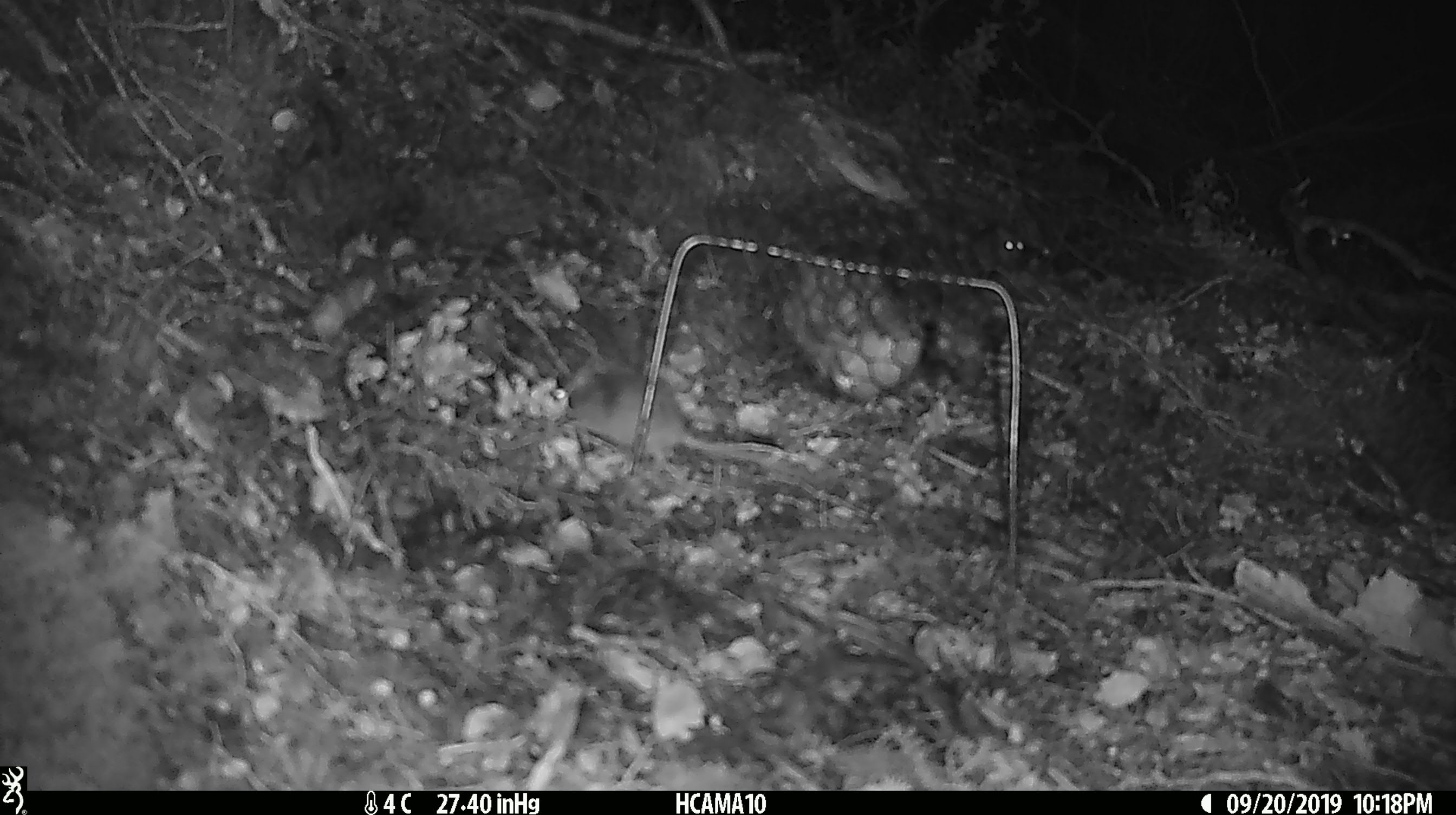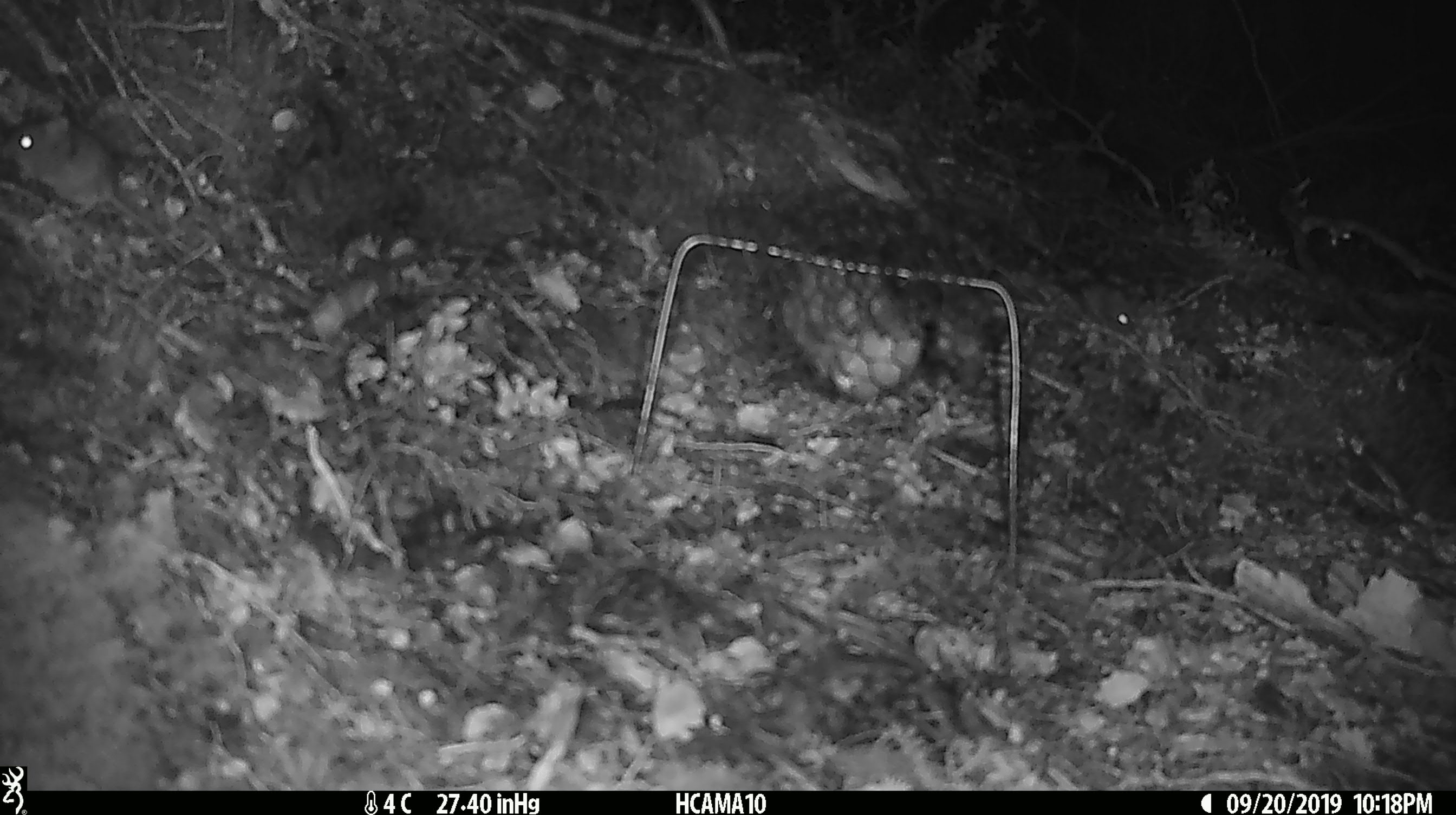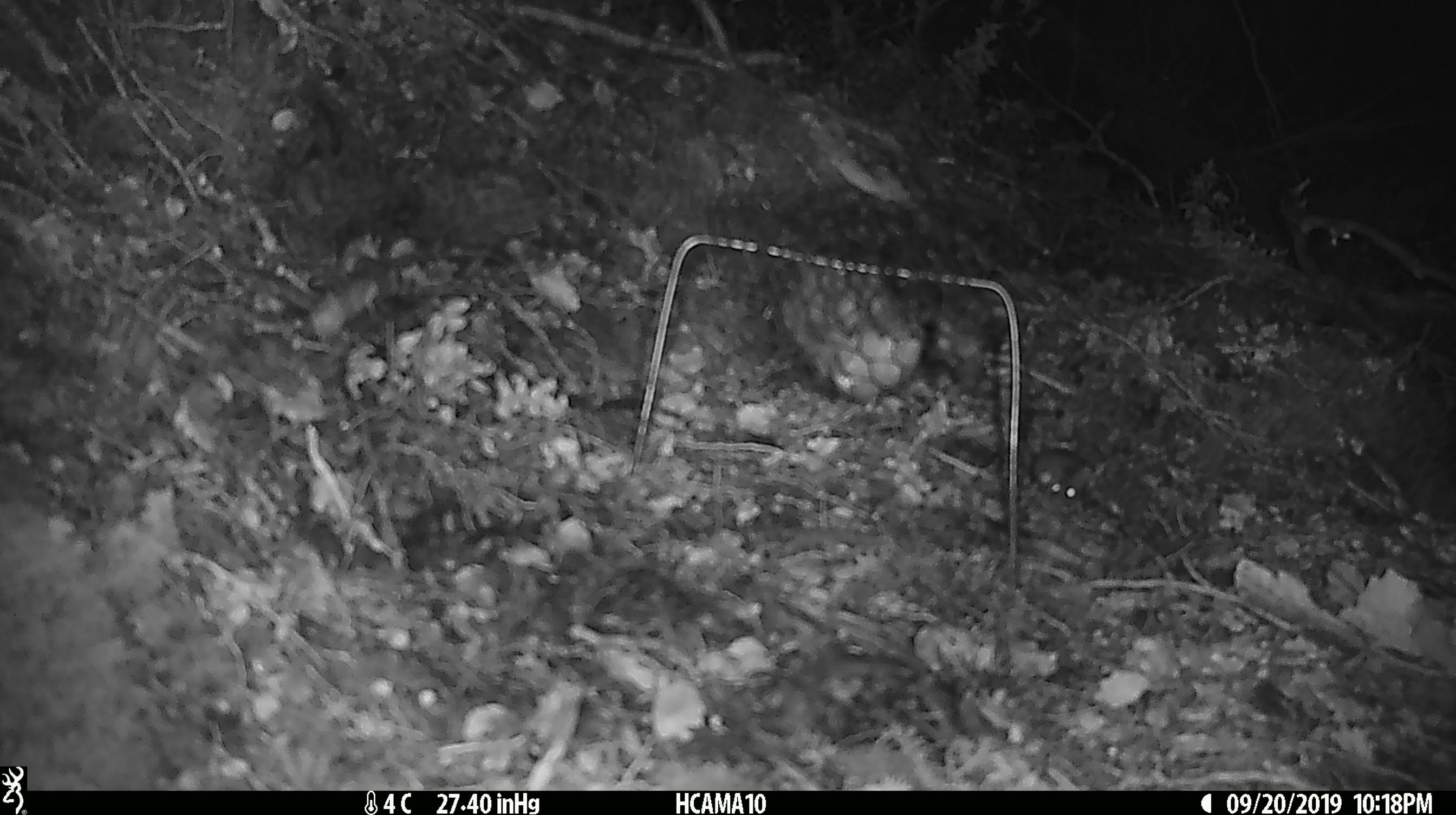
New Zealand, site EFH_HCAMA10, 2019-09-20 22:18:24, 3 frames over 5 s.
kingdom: Animalia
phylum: Chordata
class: Mammalia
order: Rodentia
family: Muridae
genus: Mus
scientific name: Mus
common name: mouse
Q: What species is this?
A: Mouse (Mus).